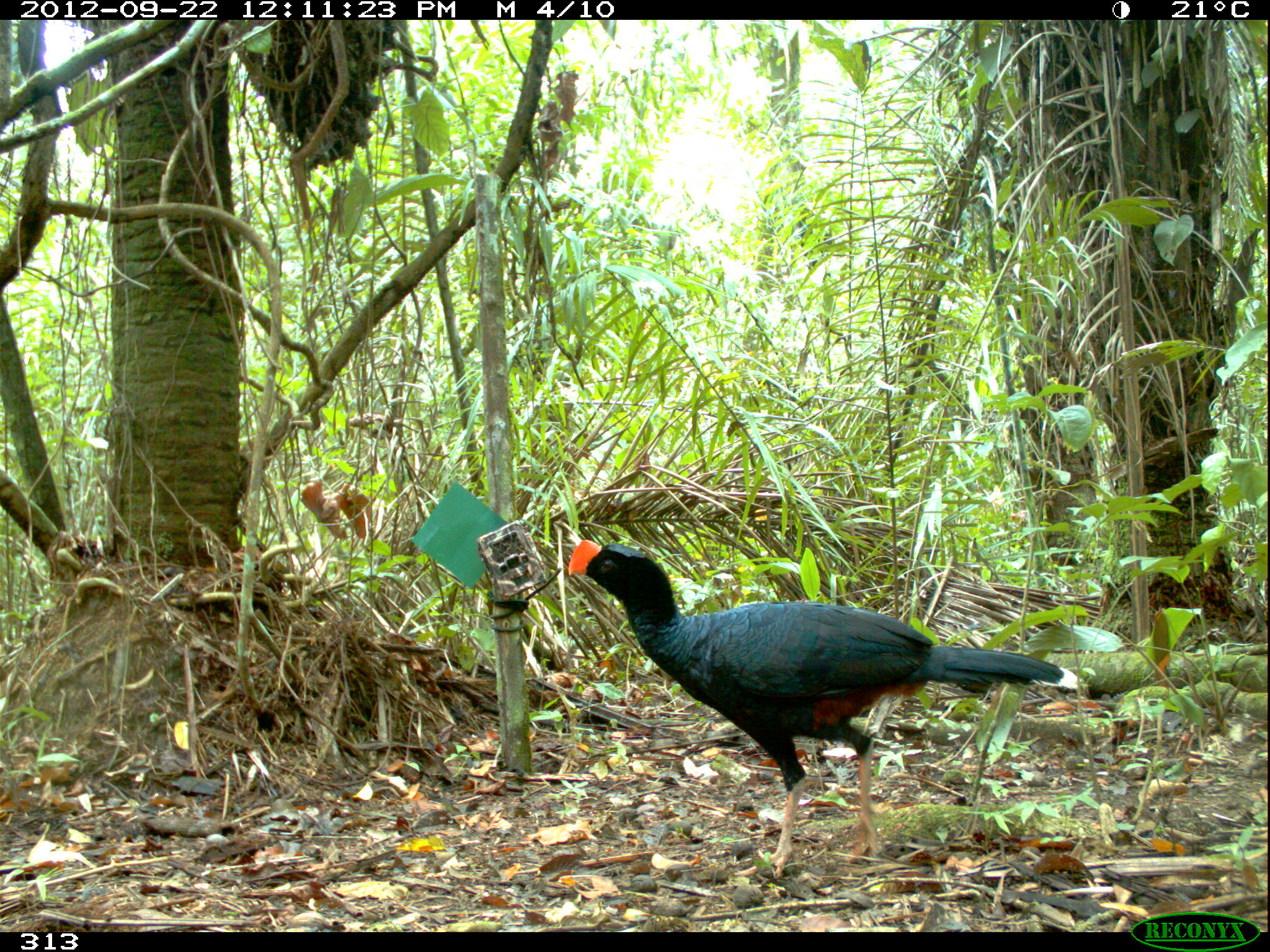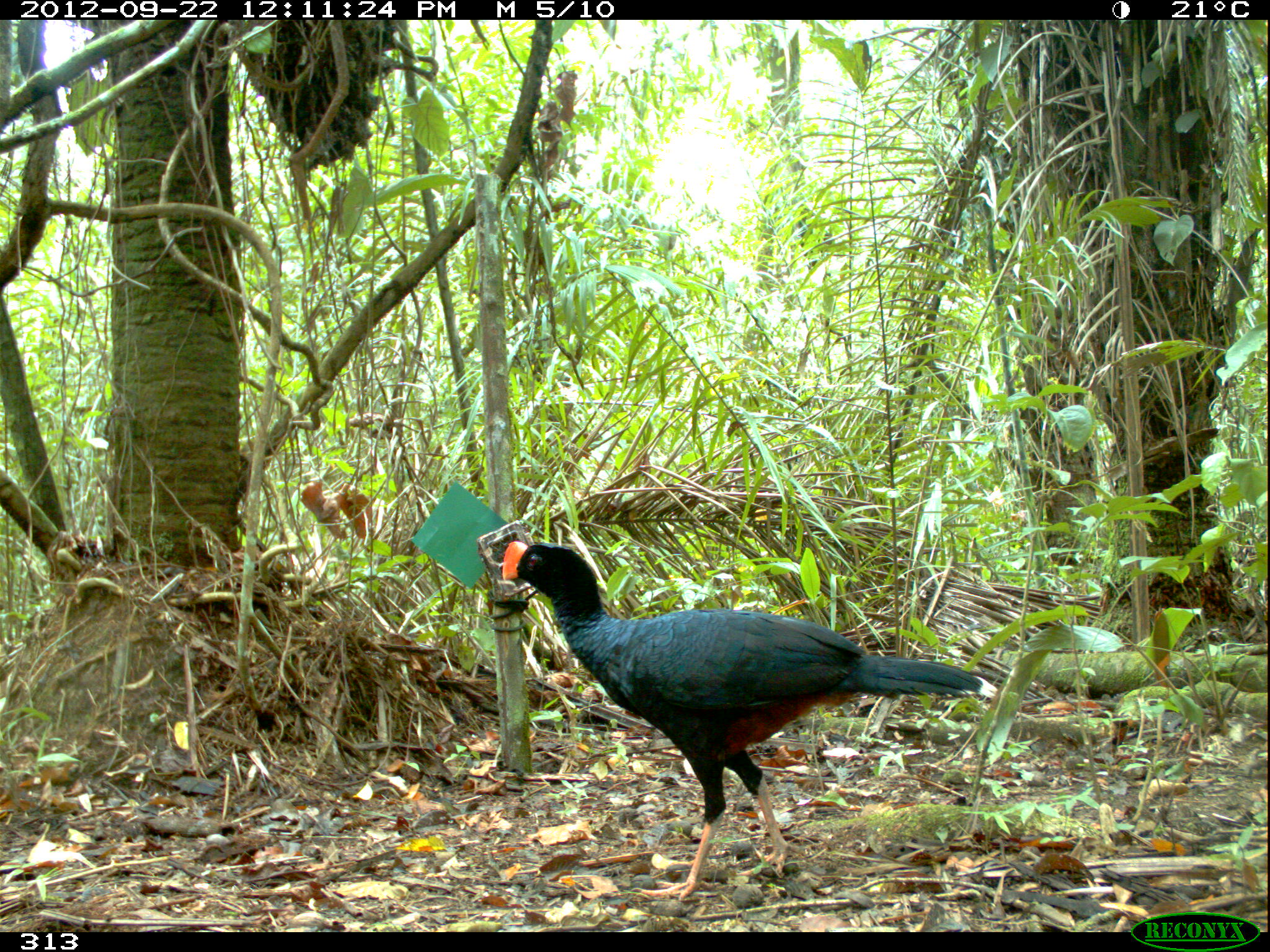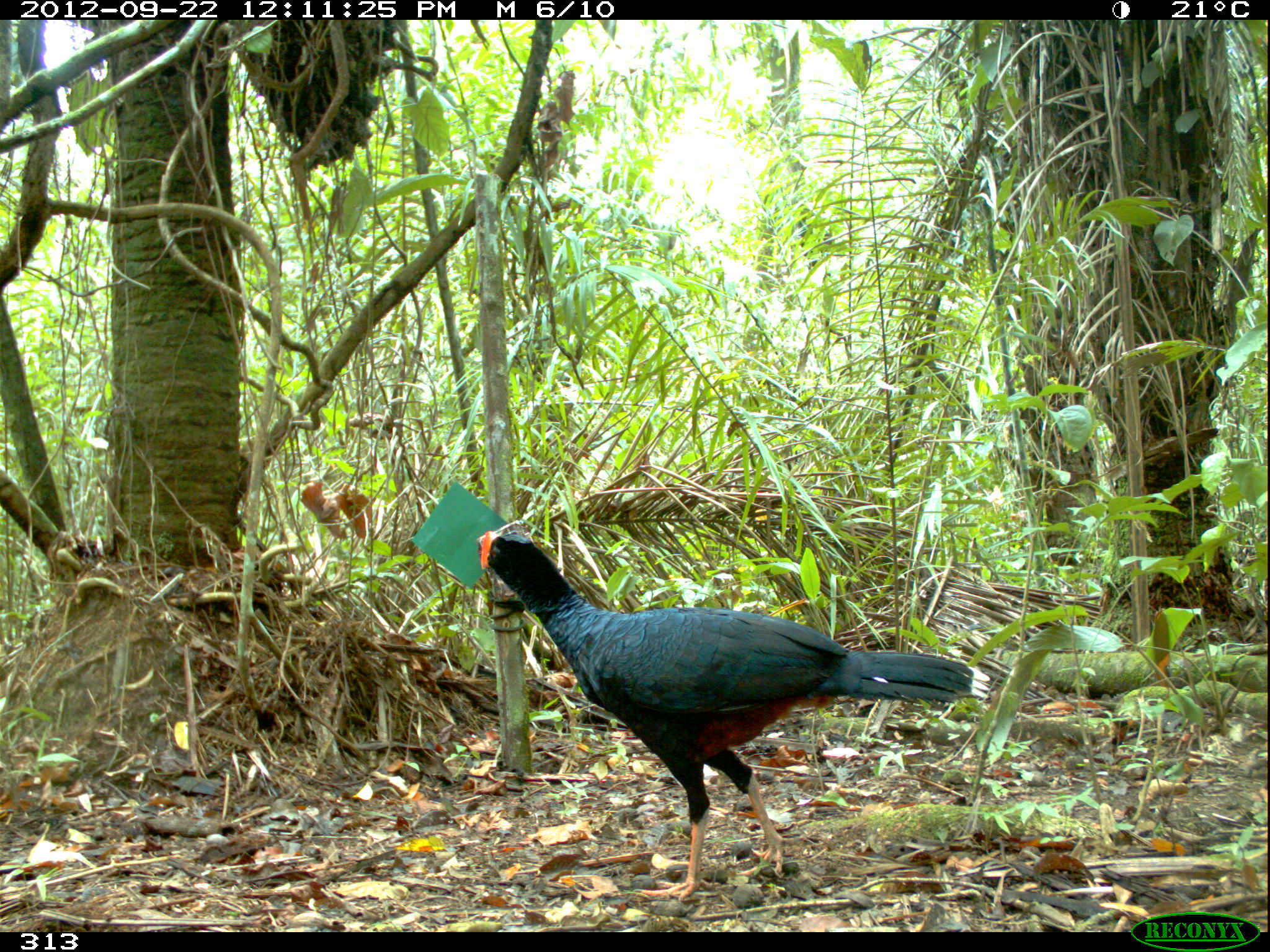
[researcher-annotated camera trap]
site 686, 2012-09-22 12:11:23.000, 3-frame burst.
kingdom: Animalia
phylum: Chordata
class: Aves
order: Galliformes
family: Cracidae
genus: Mitu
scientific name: Mitu tuberosum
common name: razor-billed curassow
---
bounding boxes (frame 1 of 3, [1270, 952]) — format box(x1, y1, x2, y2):
mitu tuberosum: box(564, 537, 1081, 872)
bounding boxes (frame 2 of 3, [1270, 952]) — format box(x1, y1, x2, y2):
mitu tuberosum: box(500, 538, 996, 898)